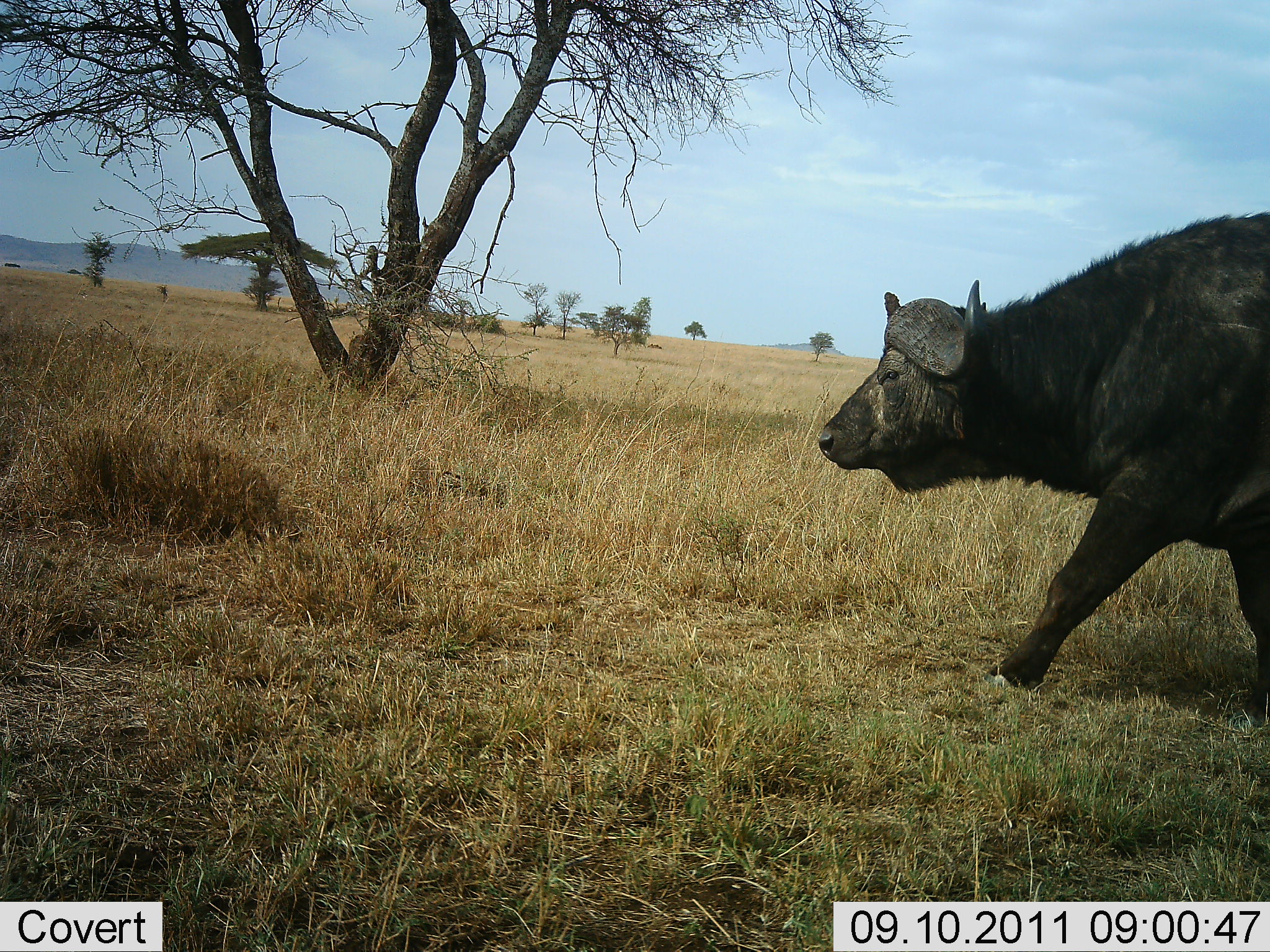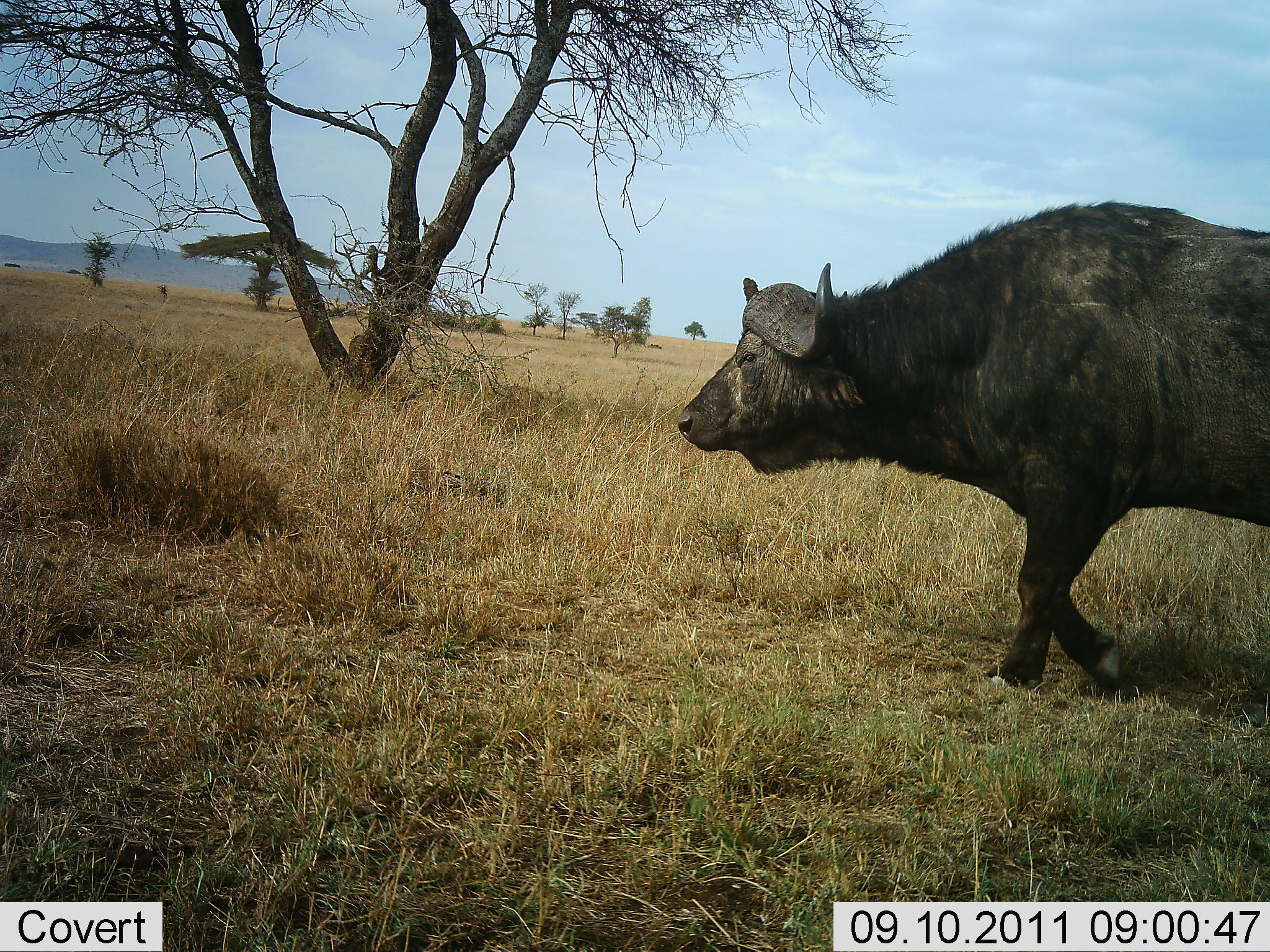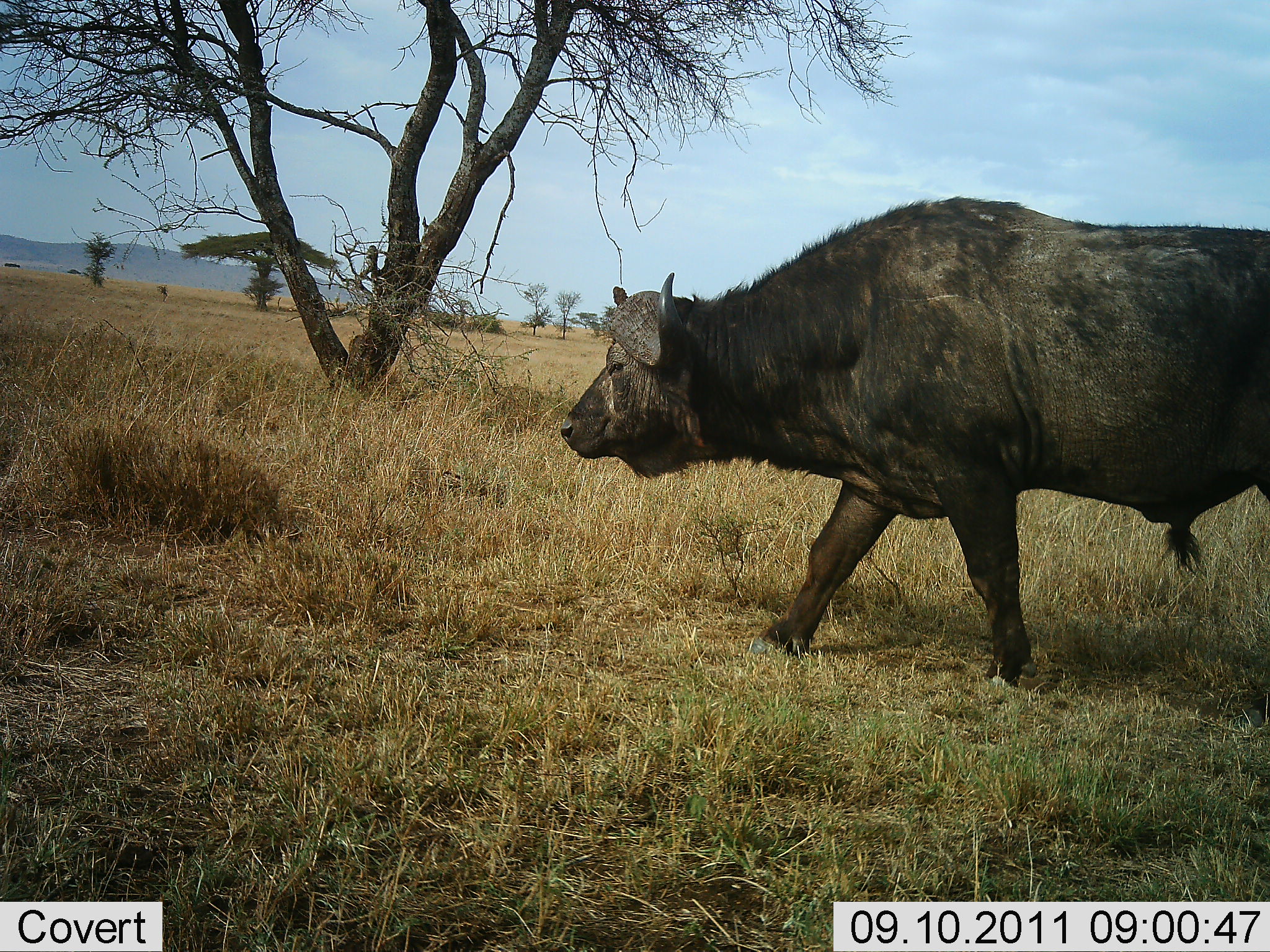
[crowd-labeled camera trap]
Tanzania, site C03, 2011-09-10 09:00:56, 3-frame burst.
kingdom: Animalia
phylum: Chordata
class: Mammalia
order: Artiodactyla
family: Bovidae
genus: Syncerus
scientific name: Syncerus caffer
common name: cape buffalo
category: buffalo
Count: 1.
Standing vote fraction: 8%.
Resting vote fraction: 0%.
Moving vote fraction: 100%.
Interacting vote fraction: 0%.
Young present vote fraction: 0%.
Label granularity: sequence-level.